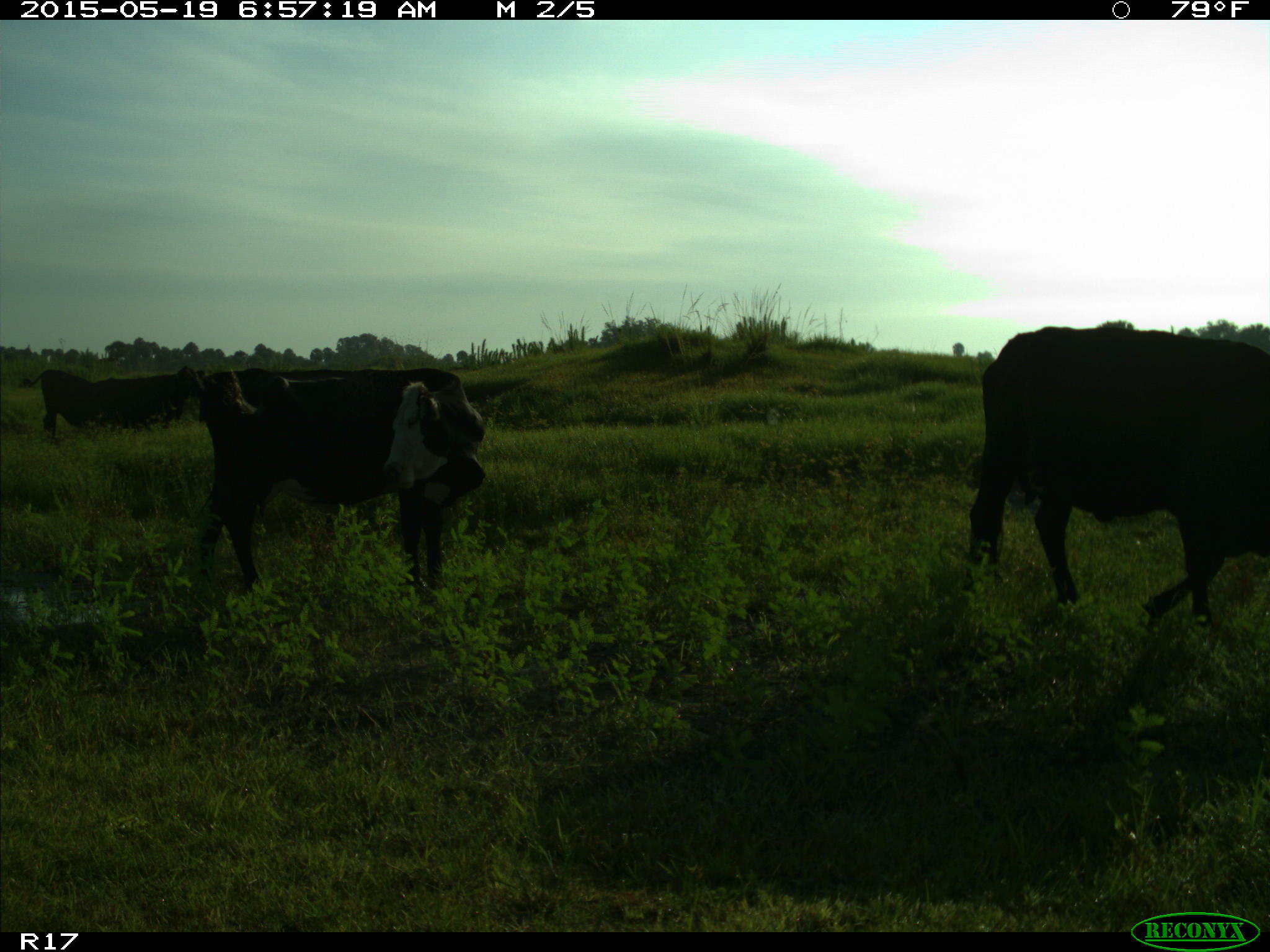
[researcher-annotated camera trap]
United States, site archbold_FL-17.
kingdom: Animalia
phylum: Chordata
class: Mammalia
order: Artiodactyla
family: Bovidae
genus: Bos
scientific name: Bos taurus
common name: domestic cow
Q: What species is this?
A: Bos taurus (domestic cow).